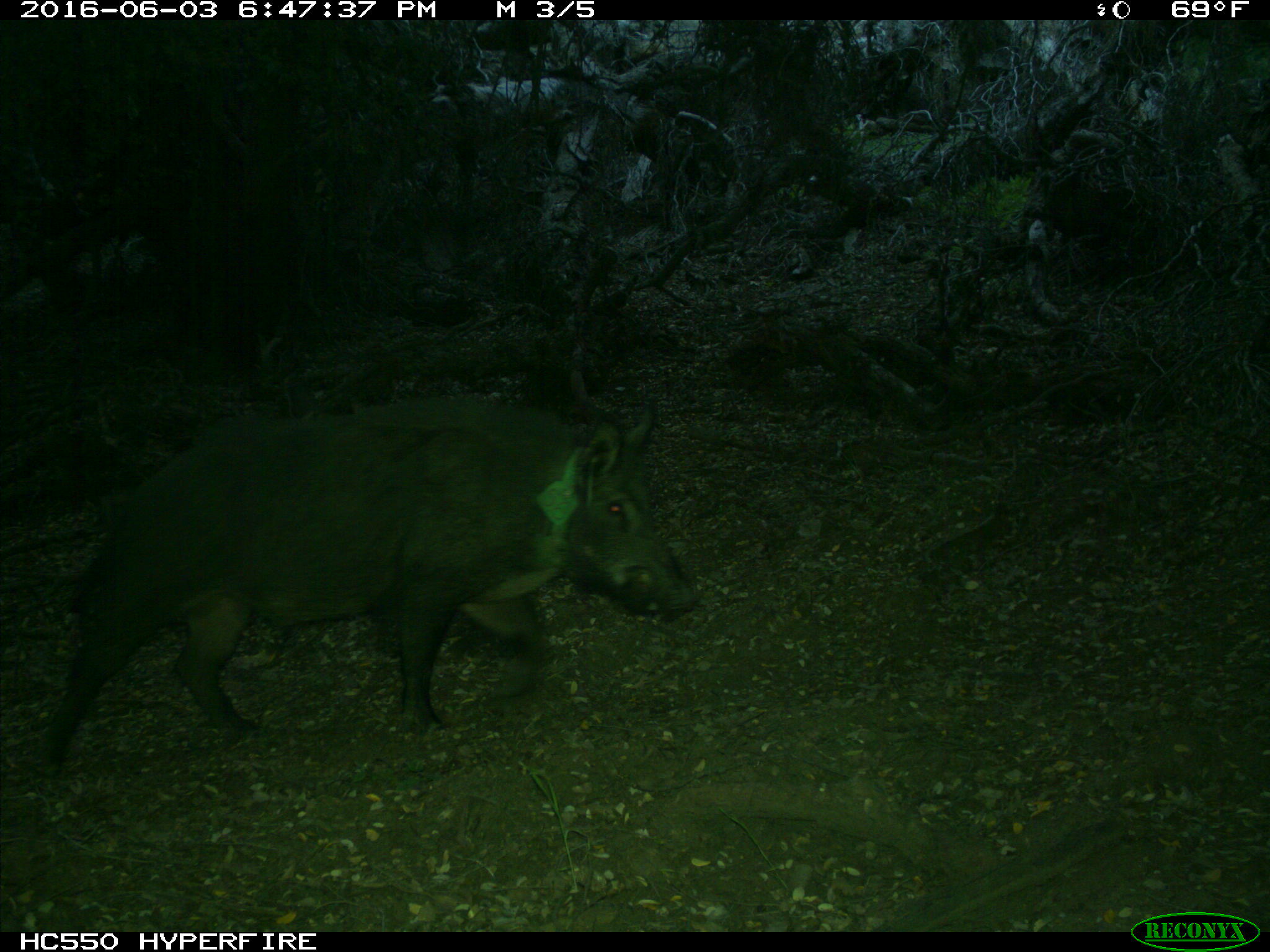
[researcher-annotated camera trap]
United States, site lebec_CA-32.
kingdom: Animalia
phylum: Chordata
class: Mammalia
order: Artiodactyla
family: Suidae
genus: Sus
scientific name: Sus scrofa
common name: wild boar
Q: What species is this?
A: Sus scrofa (wild boar).